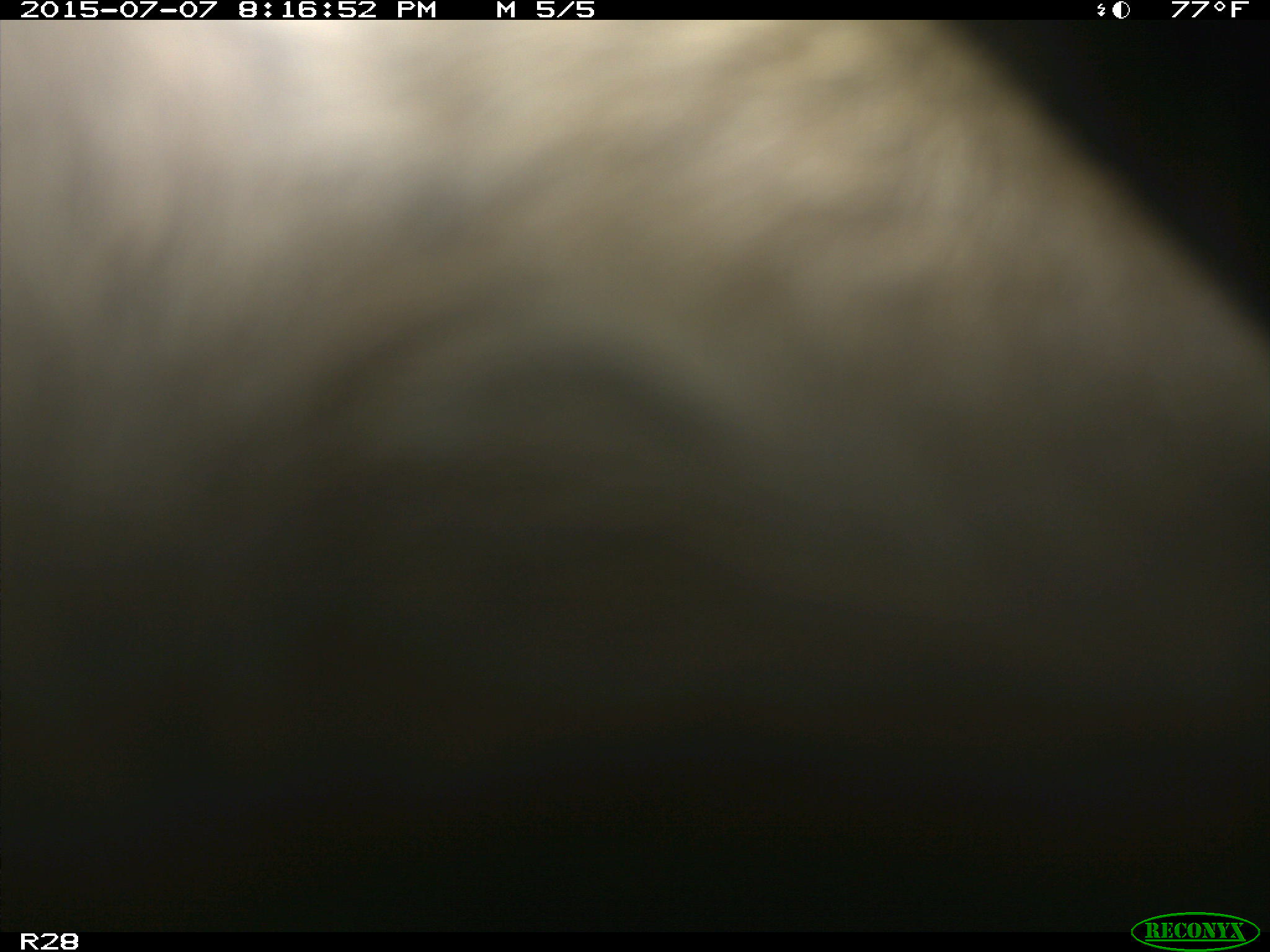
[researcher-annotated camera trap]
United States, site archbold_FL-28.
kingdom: Animalia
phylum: Chordata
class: Mammalia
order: Artiodactyla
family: Bovidae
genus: Bos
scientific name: Bos taurus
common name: domestic cow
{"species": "Bos taurus (domestic cow)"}